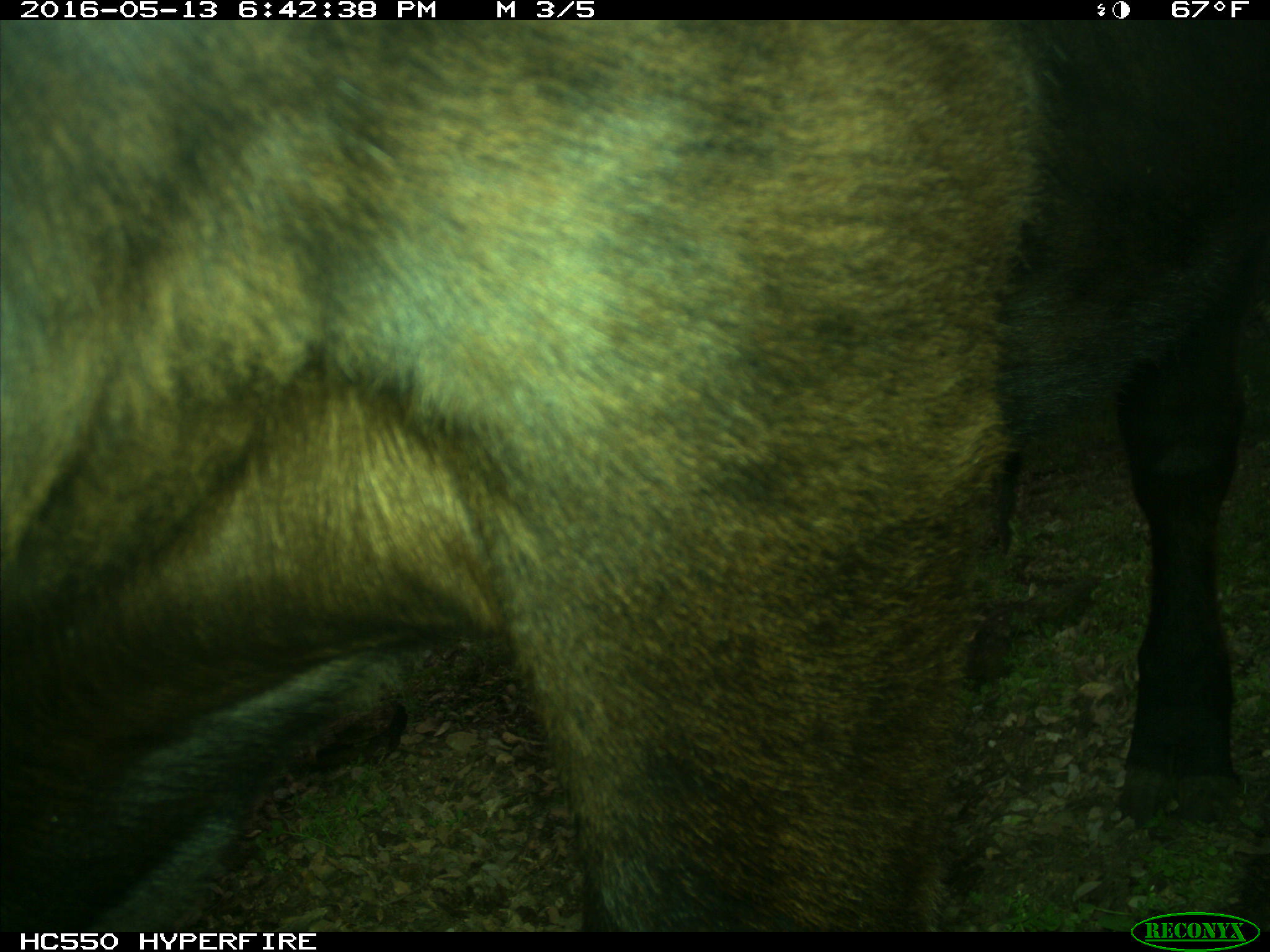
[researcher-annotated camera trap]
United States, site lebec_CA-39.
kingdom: Animalia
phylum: Chordata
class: Mammalia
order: Artiodactyla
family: Bovidae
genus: Bos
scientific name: Bos taurus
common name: domestic cow